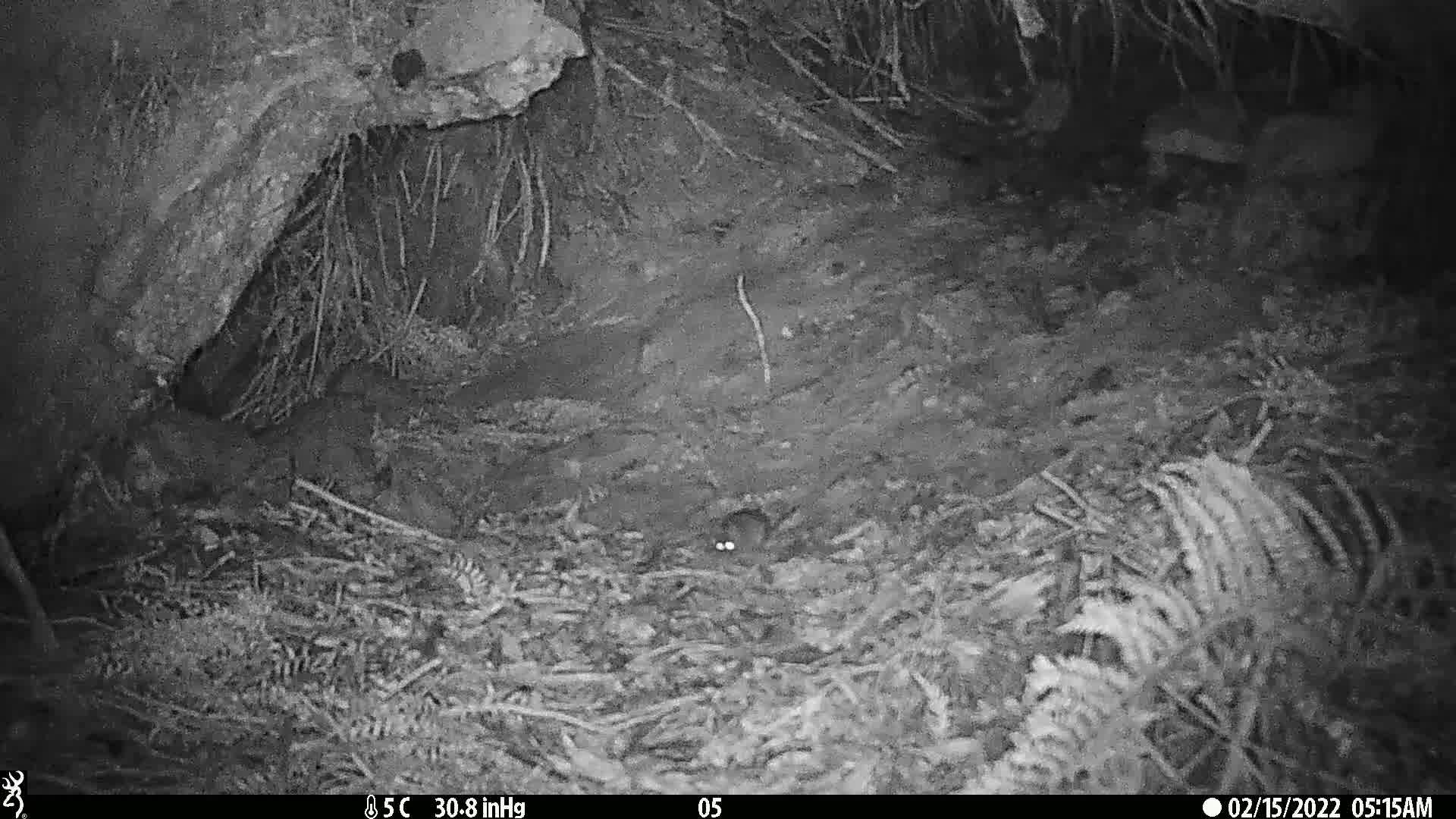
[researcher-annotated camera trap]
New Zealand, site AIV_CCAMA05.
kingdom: Animalia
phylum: Chordata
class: Mammalia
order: Rodentia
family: Muridae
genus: Mus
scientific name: Mus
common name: mouse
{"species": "mouse (Mus)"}